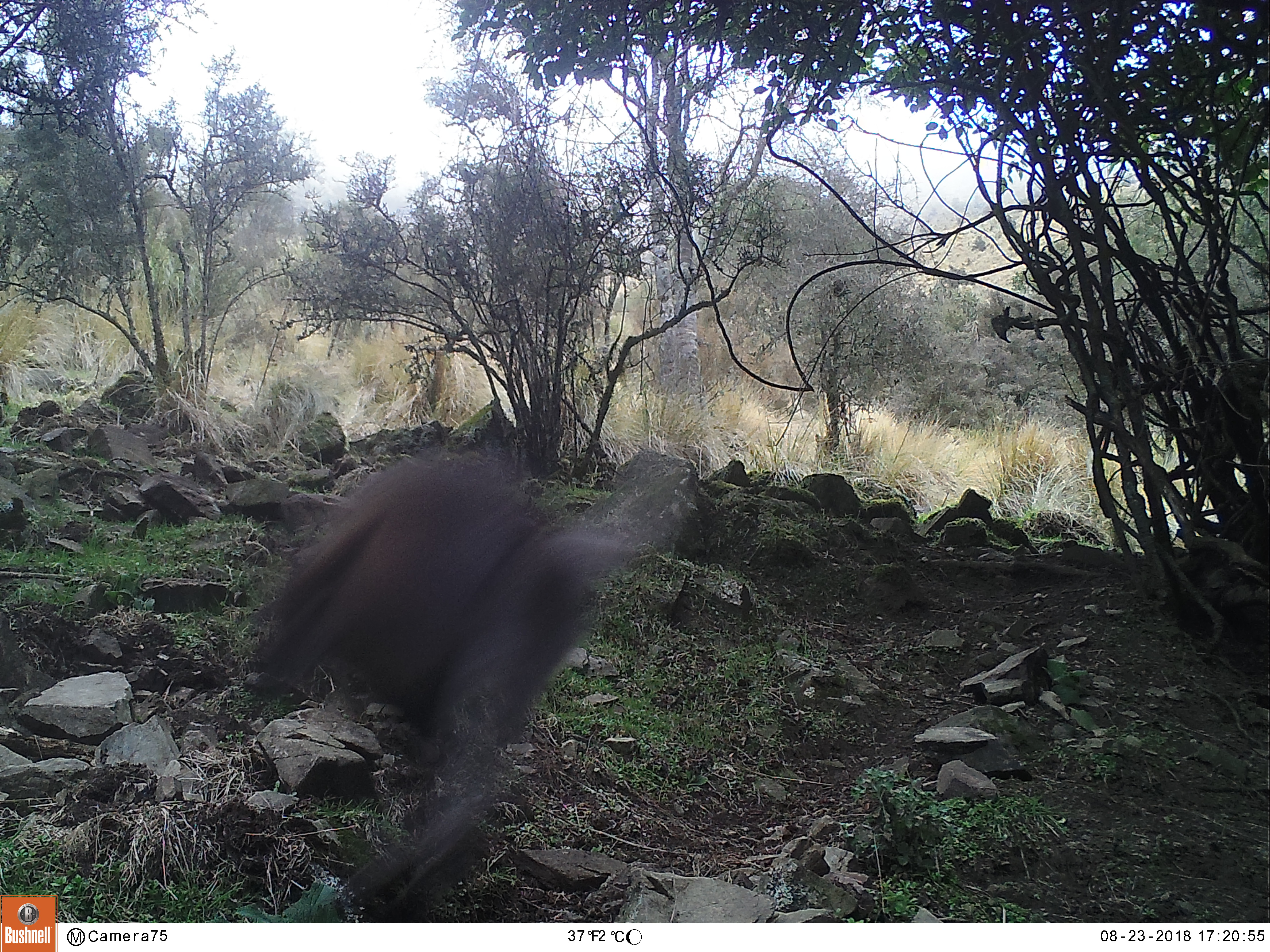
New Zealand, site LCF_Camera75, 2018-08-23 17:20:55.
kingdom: Animalia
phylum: Chordata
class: Mammalia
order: Diprotodontia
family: Macropodidae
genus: Notamacropus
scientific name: Notamacropus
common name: wallaby